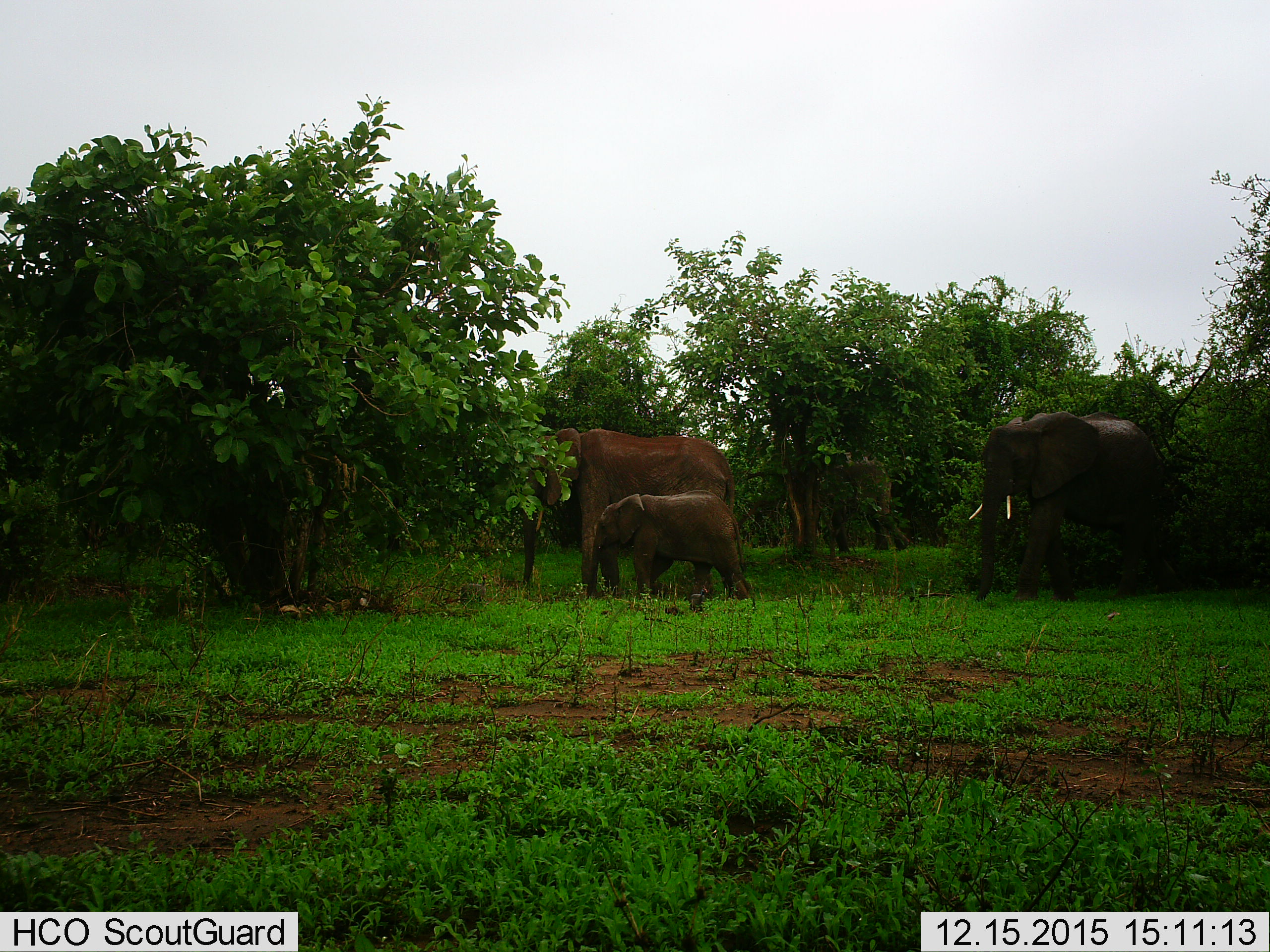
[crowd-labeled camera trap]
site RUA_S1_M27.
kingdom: Animalia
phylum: Chordata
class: Mammalia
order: Proboscidea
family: Elephantidae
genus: Loxodonta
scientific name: Loxodonta africana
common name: african bush elephant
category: elephant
Elephant (african bush elephant) (Loxodonta africana), count 4. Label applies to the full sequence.